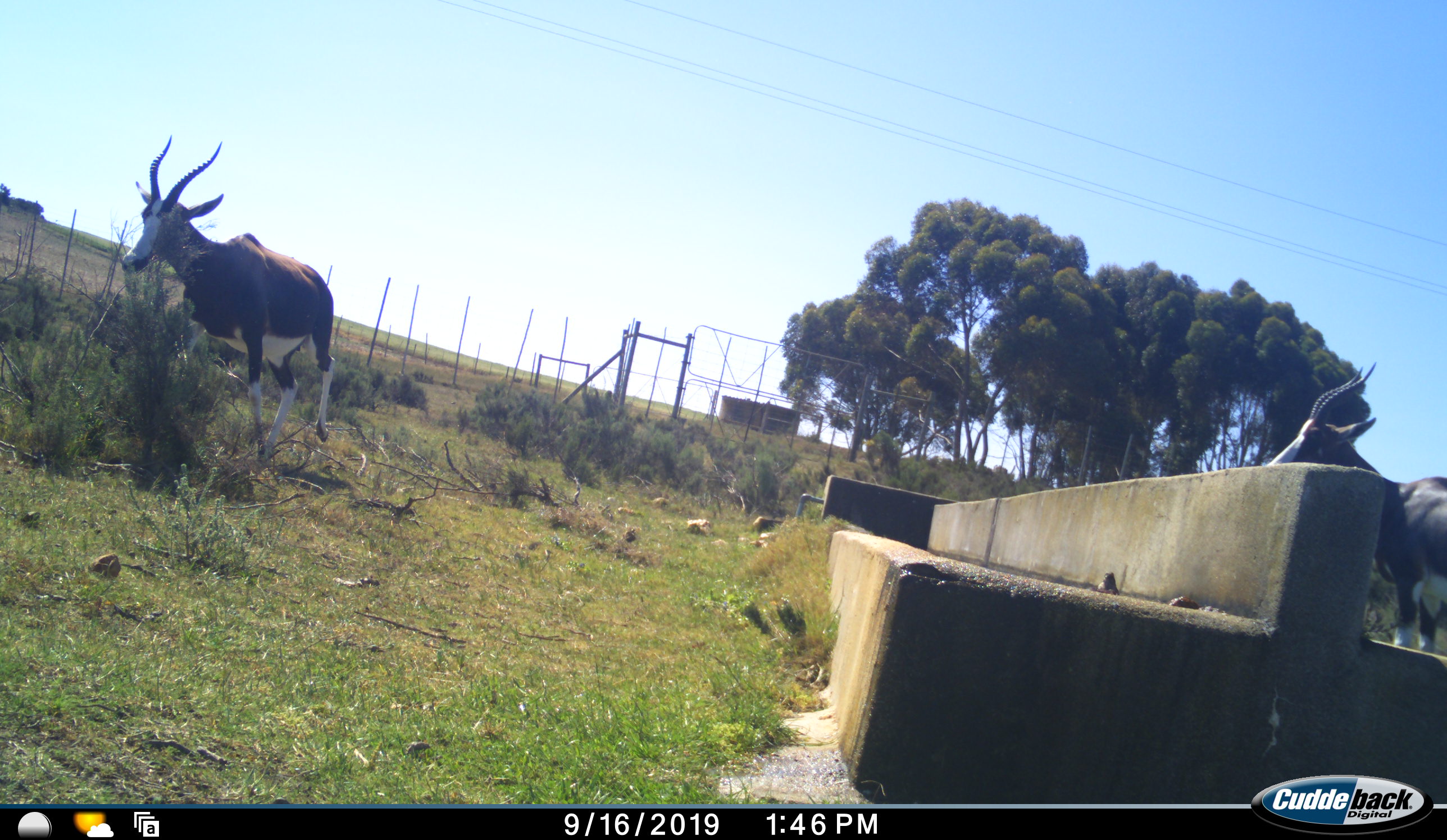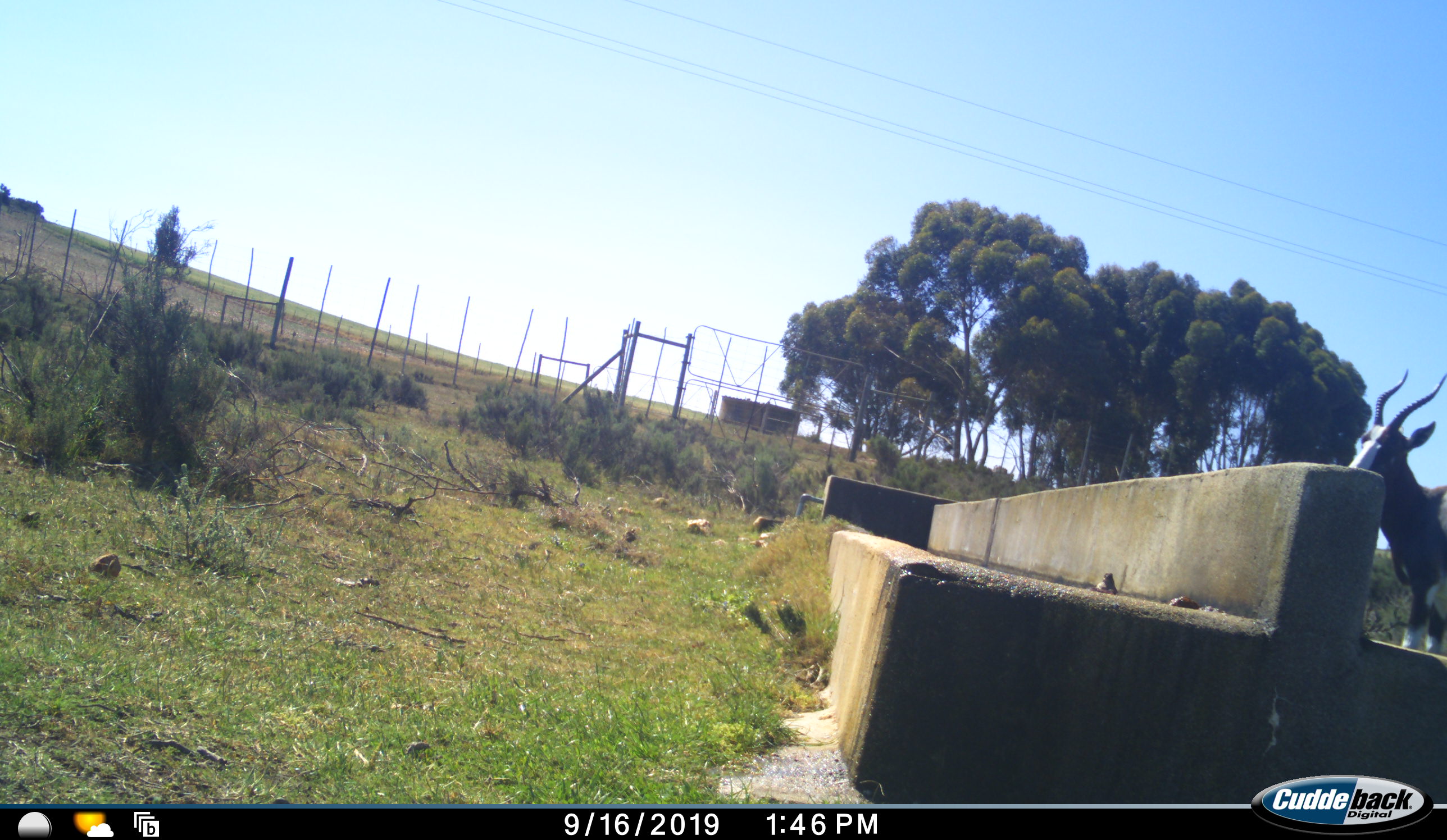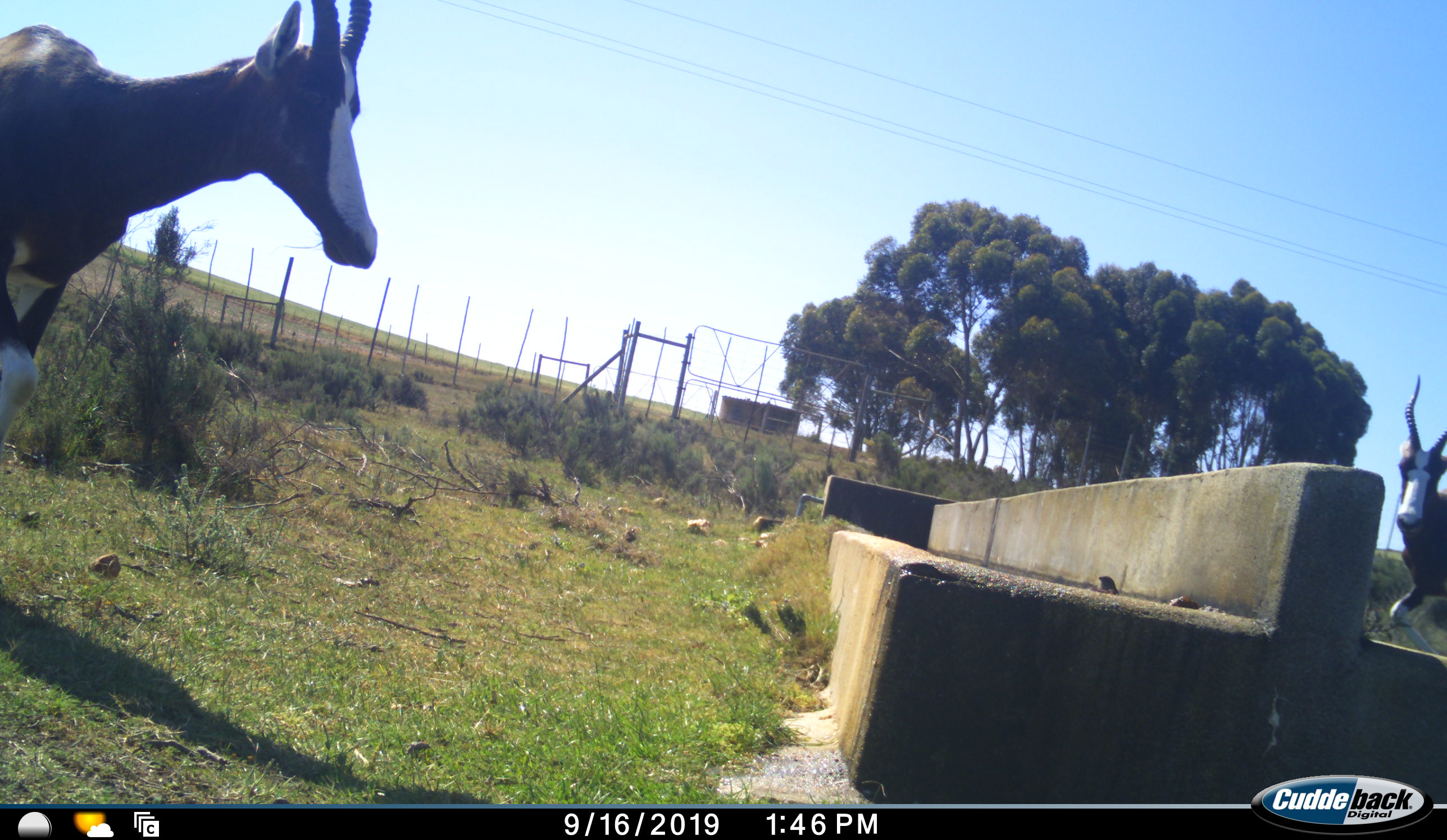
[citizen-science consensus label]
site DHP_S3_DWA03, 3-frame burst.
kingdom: Animalia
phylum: Chordata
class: Mammalia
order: Artiodactyla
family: Bovidae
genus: Damaliscus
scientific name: Damaliscus pygargus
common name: bontebok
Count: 2.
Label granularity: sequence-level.